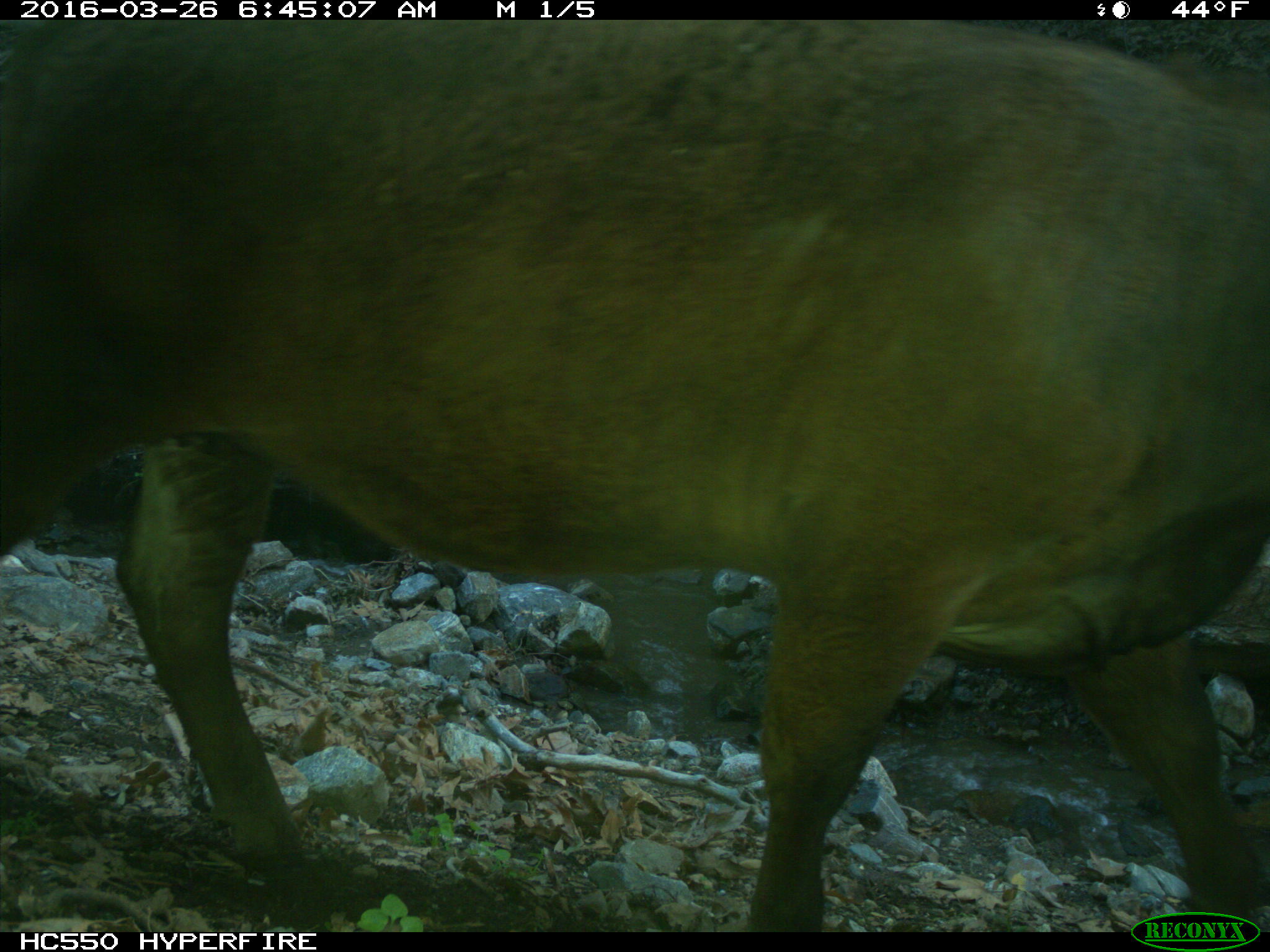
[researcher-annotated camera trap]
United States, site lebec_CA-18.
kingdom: Animalia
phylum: Chordata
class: Mammalia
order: Artiodactyla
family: Bovidae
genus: Bos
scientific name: Bos taurus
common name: domestic cow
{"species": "Bos taurus (domestic cow)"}